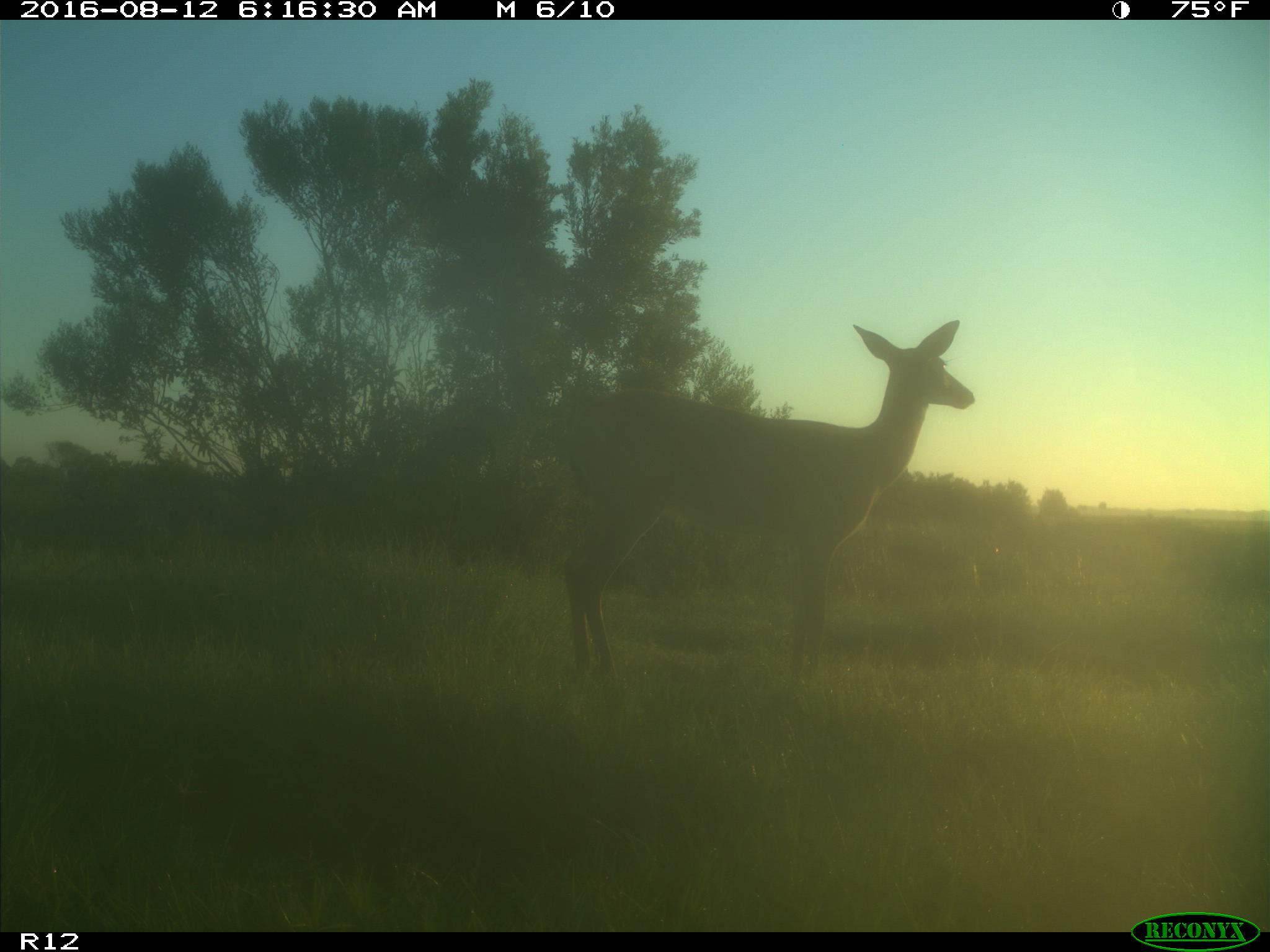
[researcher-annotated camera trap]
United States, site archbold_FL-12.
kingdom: Animalia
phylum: Chordata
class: Mammalia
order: Artiodactyla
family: Cervidae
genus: Odocoileus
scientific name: Odocoileus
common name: deer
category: unidentified deer